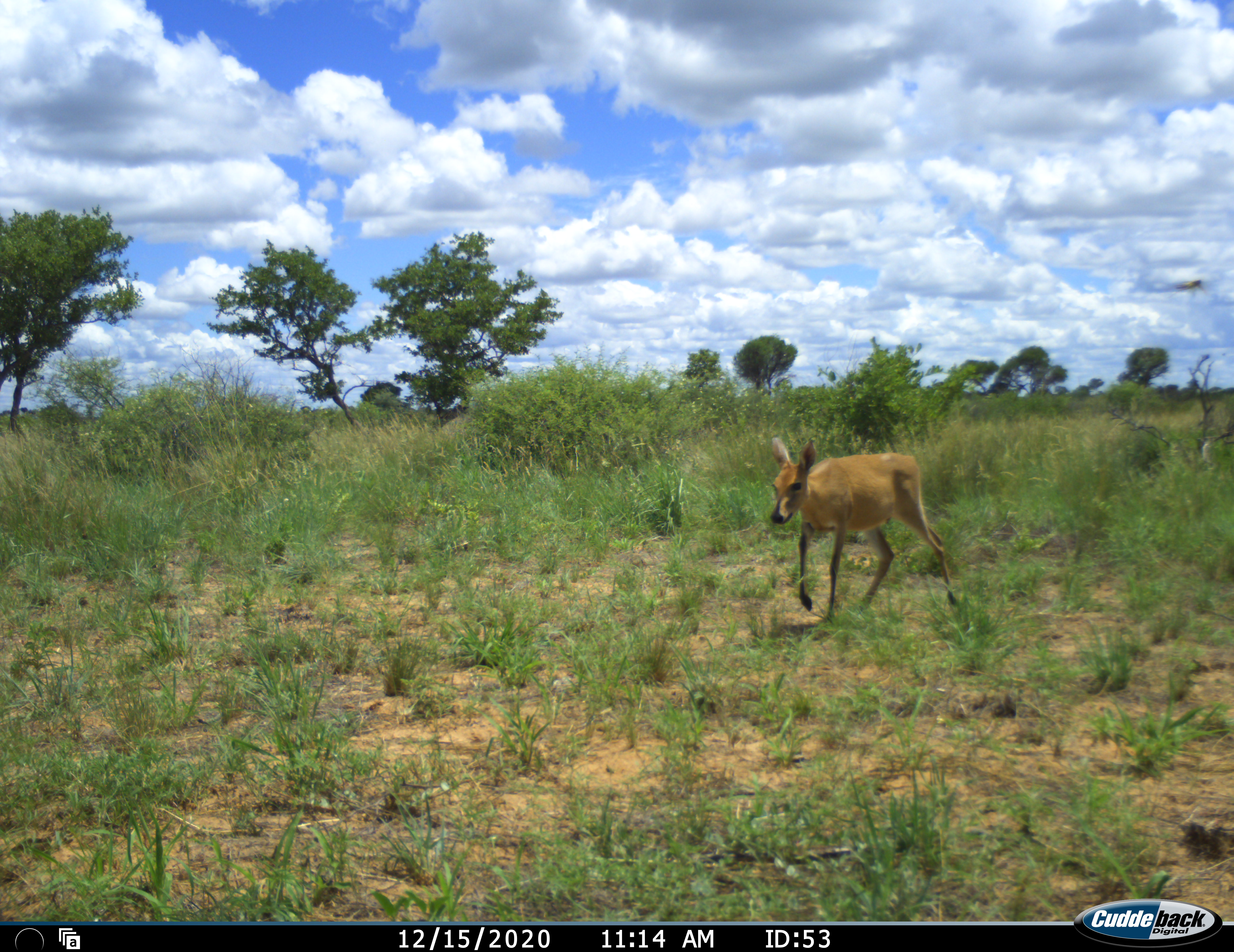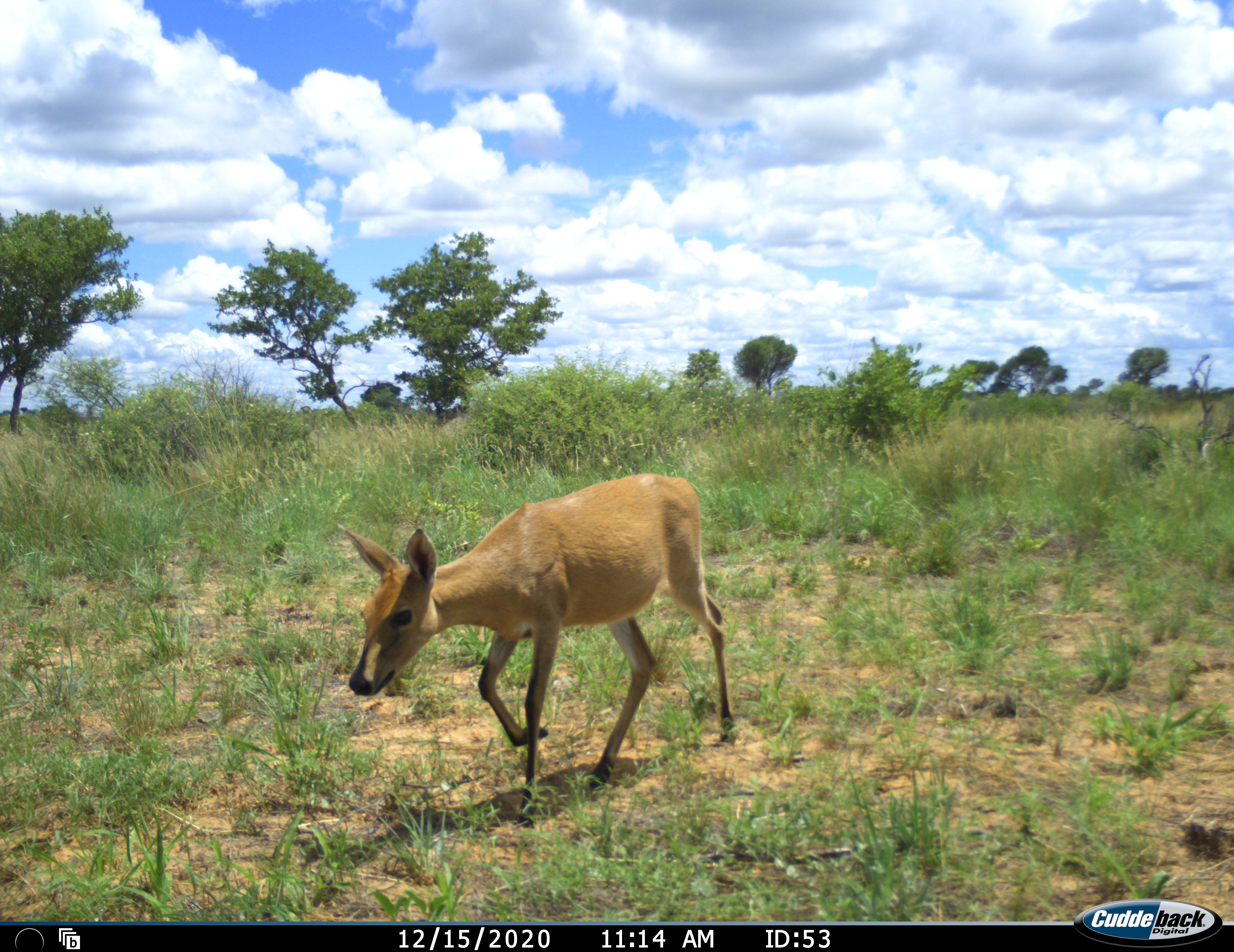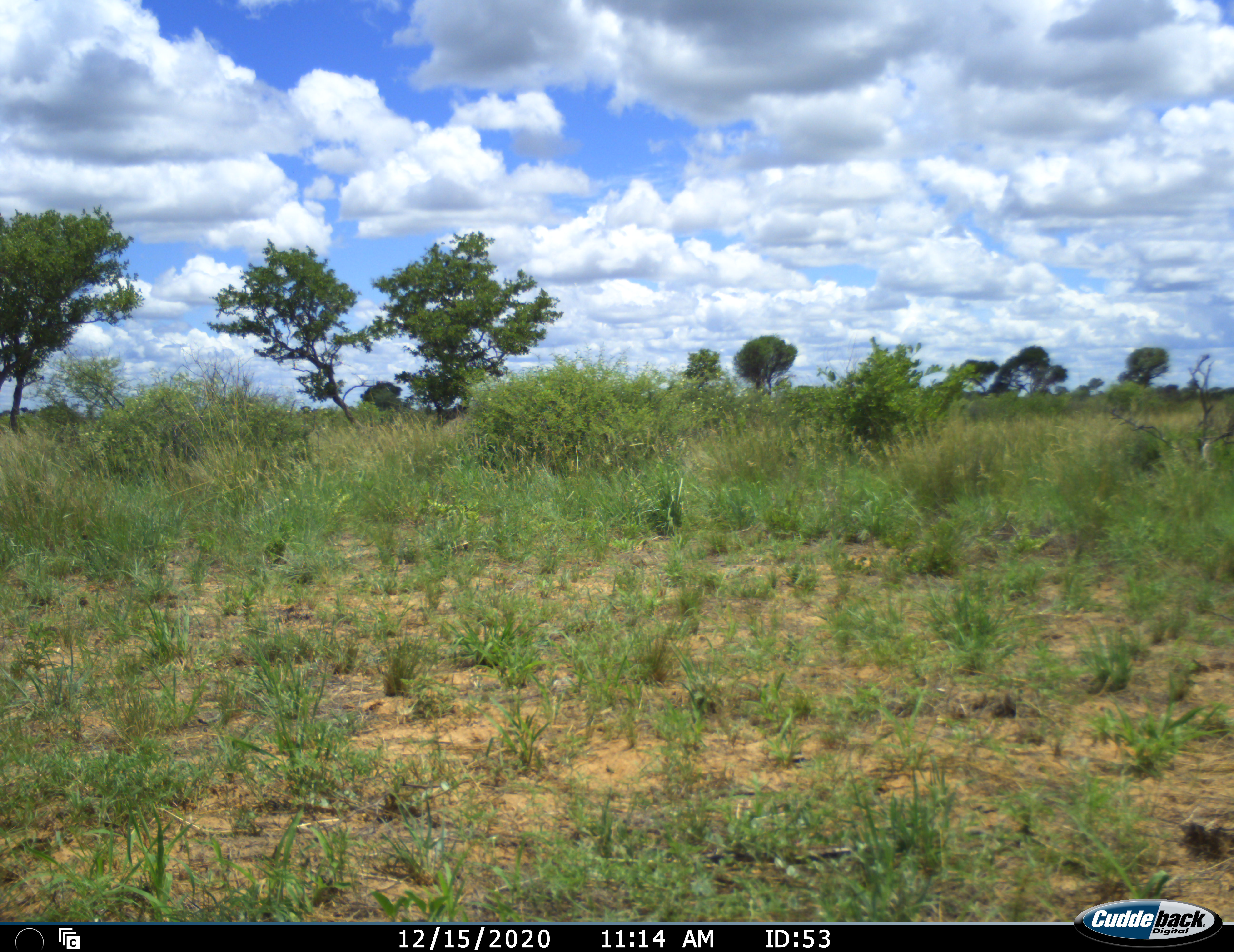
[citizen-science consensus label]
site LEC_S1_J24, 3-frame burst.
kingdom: Animalia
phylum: Chordata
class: Mammalia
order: Artiodactyla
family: Bovidae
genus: Sylvicapra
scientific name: Sylvicapra grimmia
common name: common duiker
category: duikercommongrey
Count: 1.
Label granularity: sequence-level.